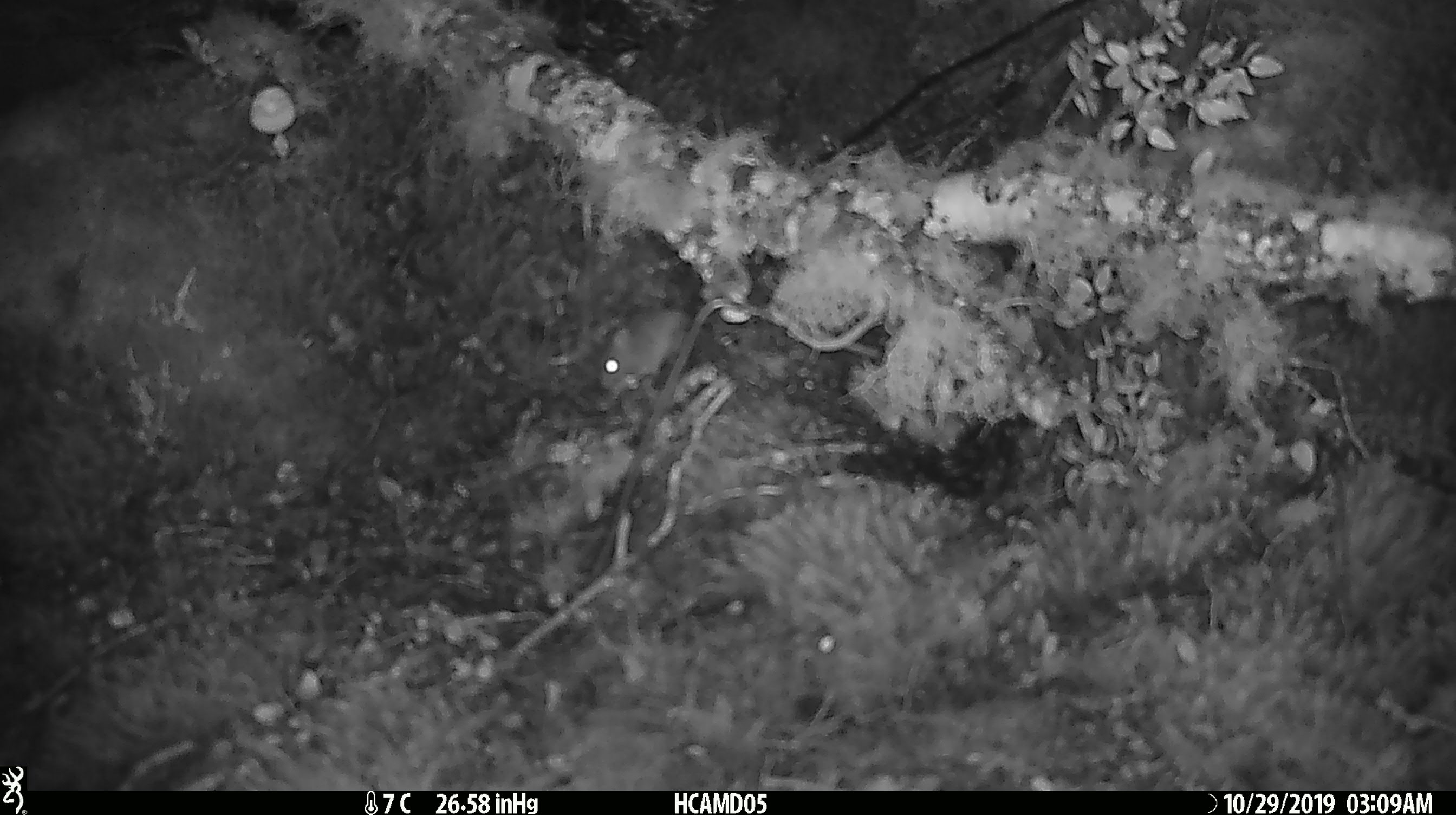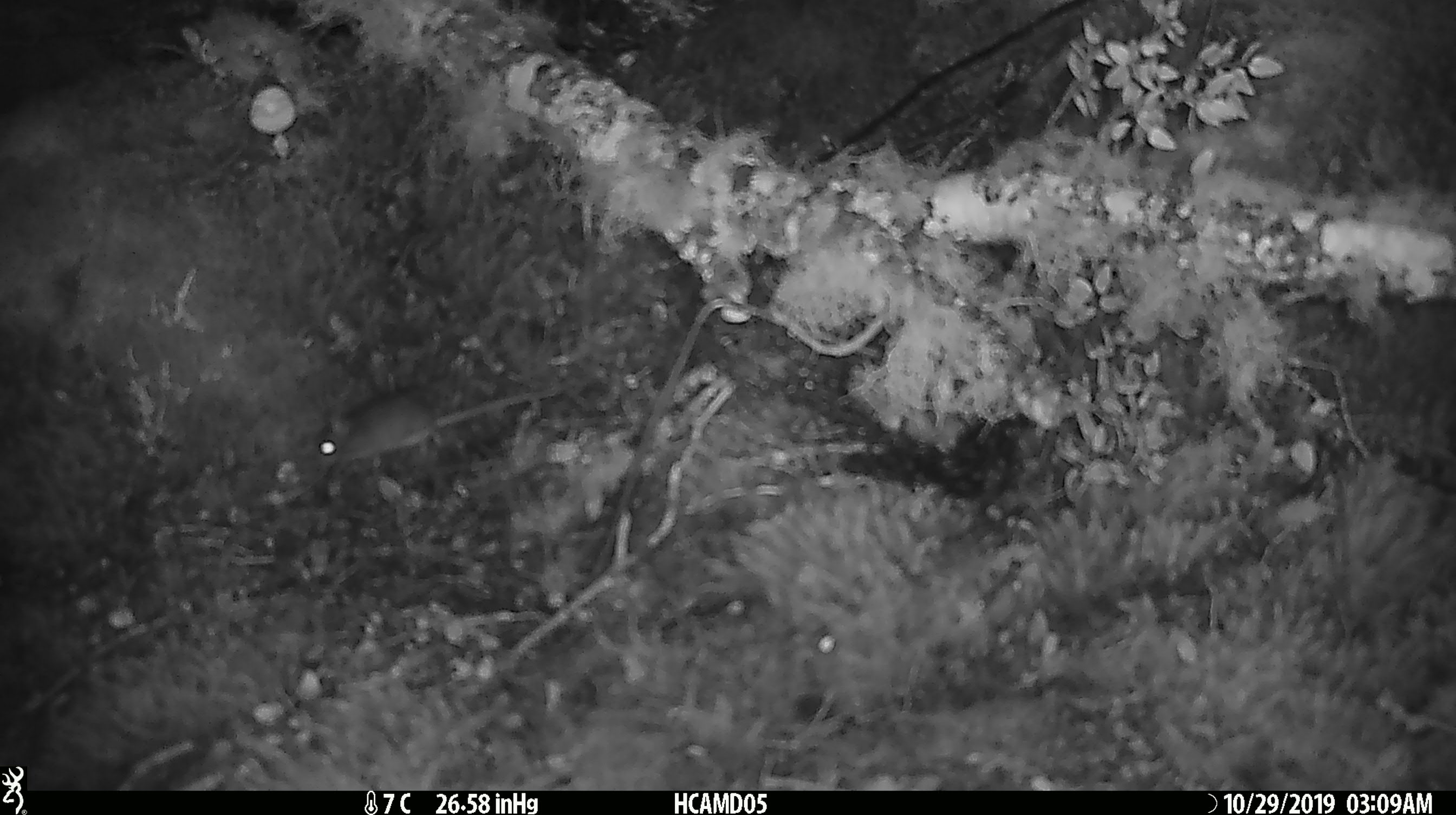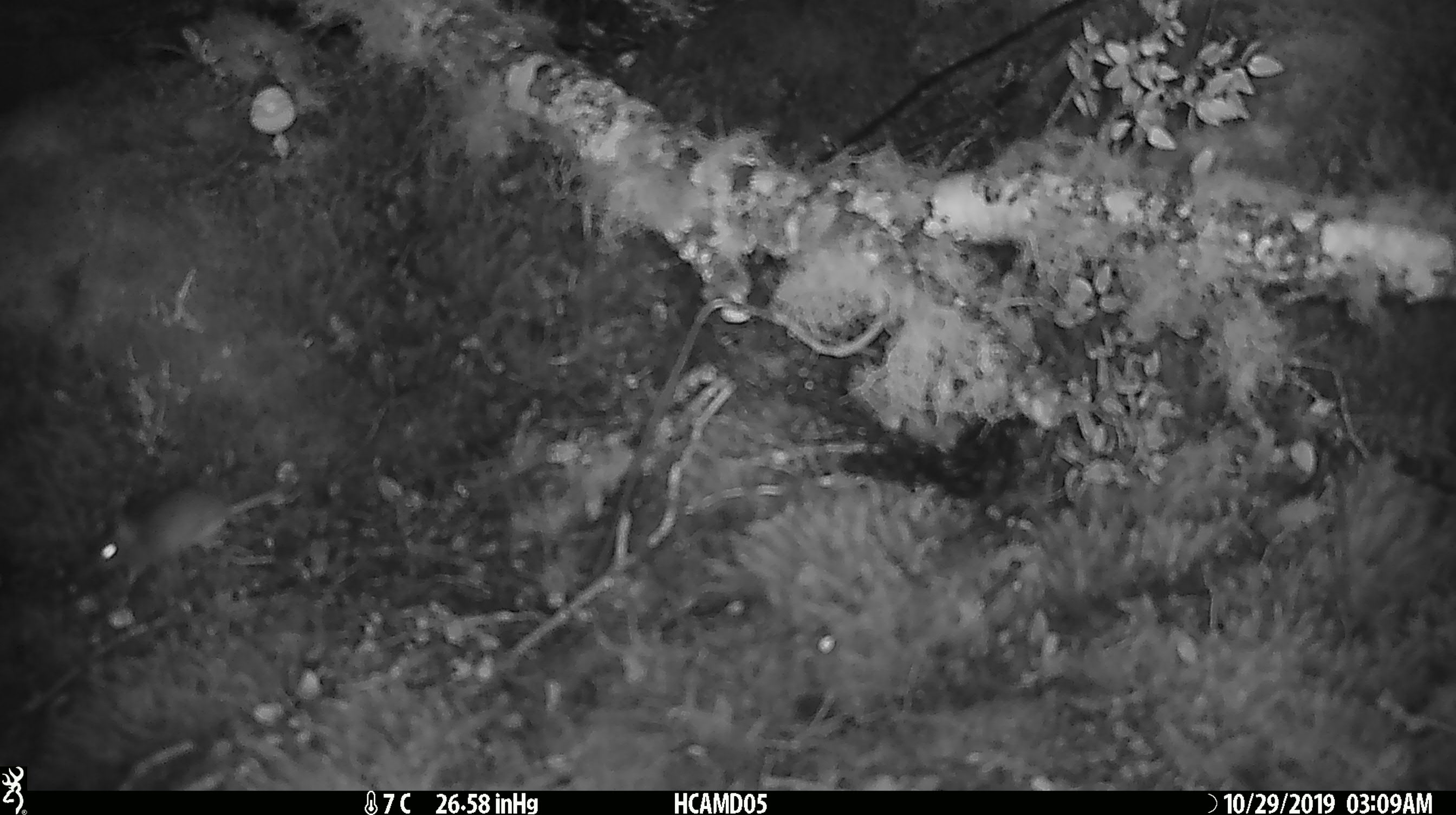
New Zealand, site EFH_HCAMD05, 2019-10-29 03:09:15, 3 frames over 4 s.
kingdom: Animalia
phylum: Chordata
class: Mammalia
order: Rodentia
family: Muridae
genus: Mus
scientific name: Mus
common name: mouse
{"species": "mouse (Mus)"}